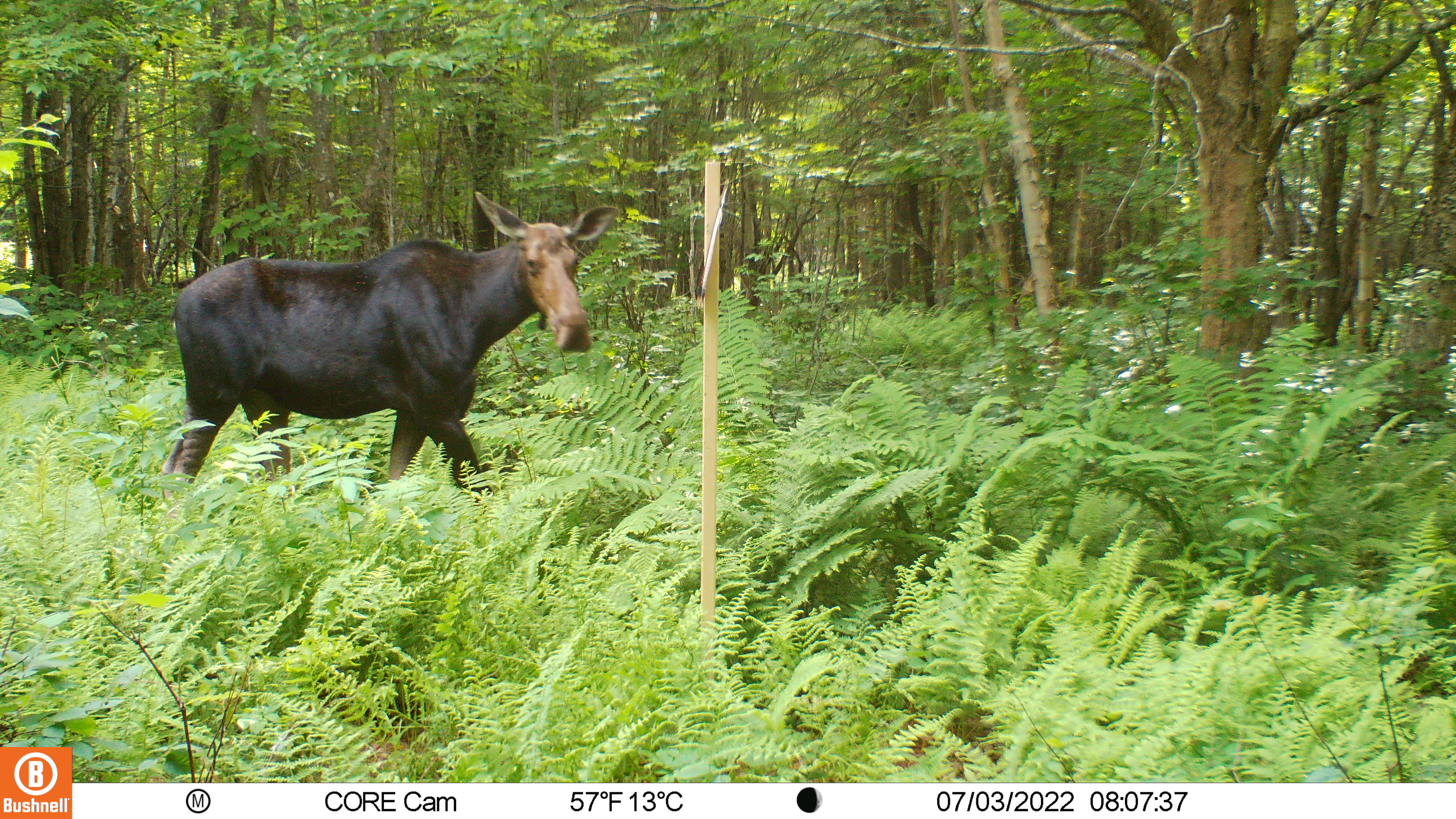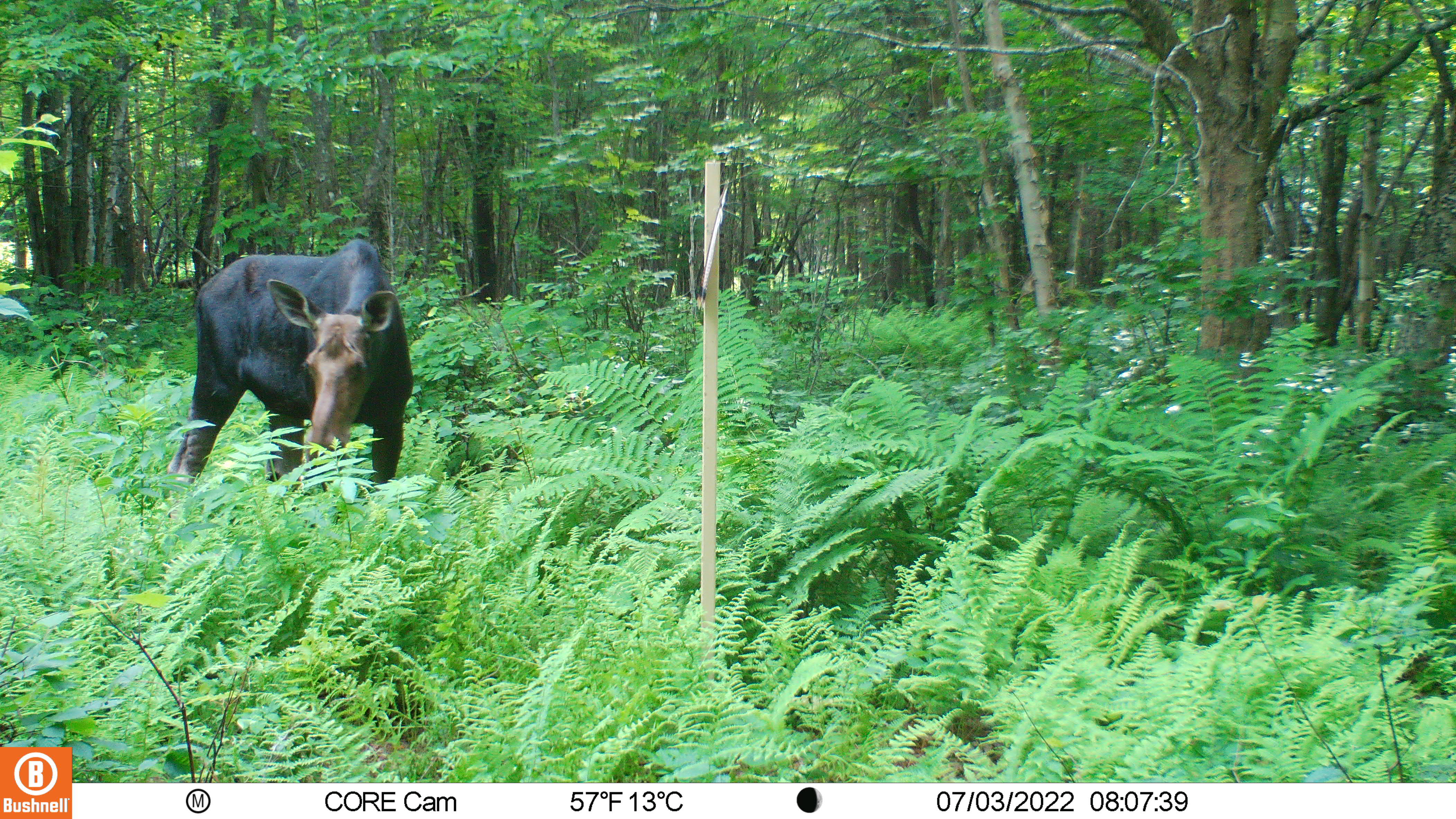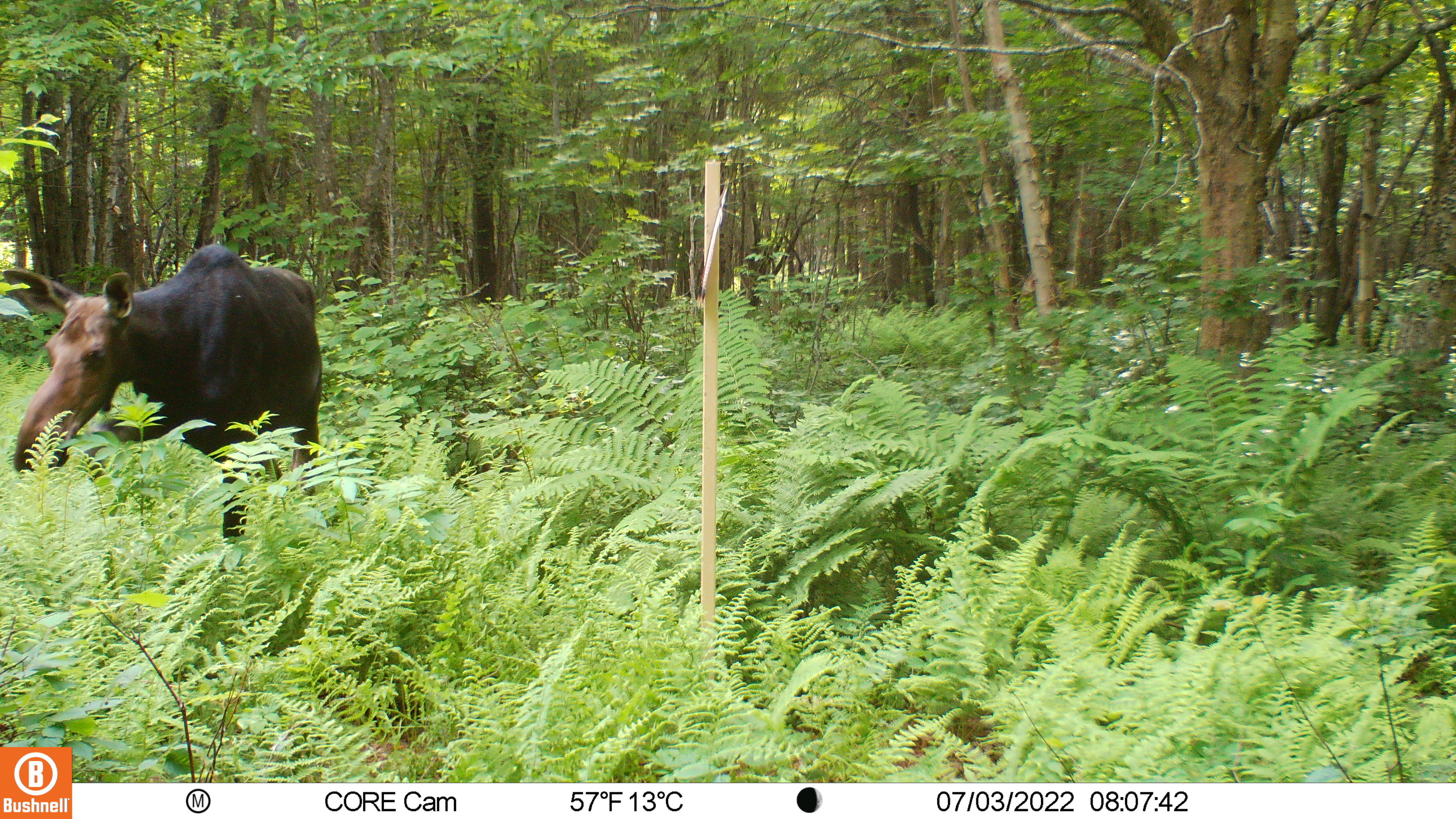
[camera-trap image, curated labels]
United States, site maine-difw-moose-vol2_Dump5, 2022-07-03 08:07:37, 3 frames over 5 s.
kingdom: Animalia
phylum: Chordata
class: Mammalia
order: Artiodactyla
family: Cervidae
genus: Alces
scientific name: Alces alces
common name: moose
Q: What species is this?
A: Moose (Alces alces).